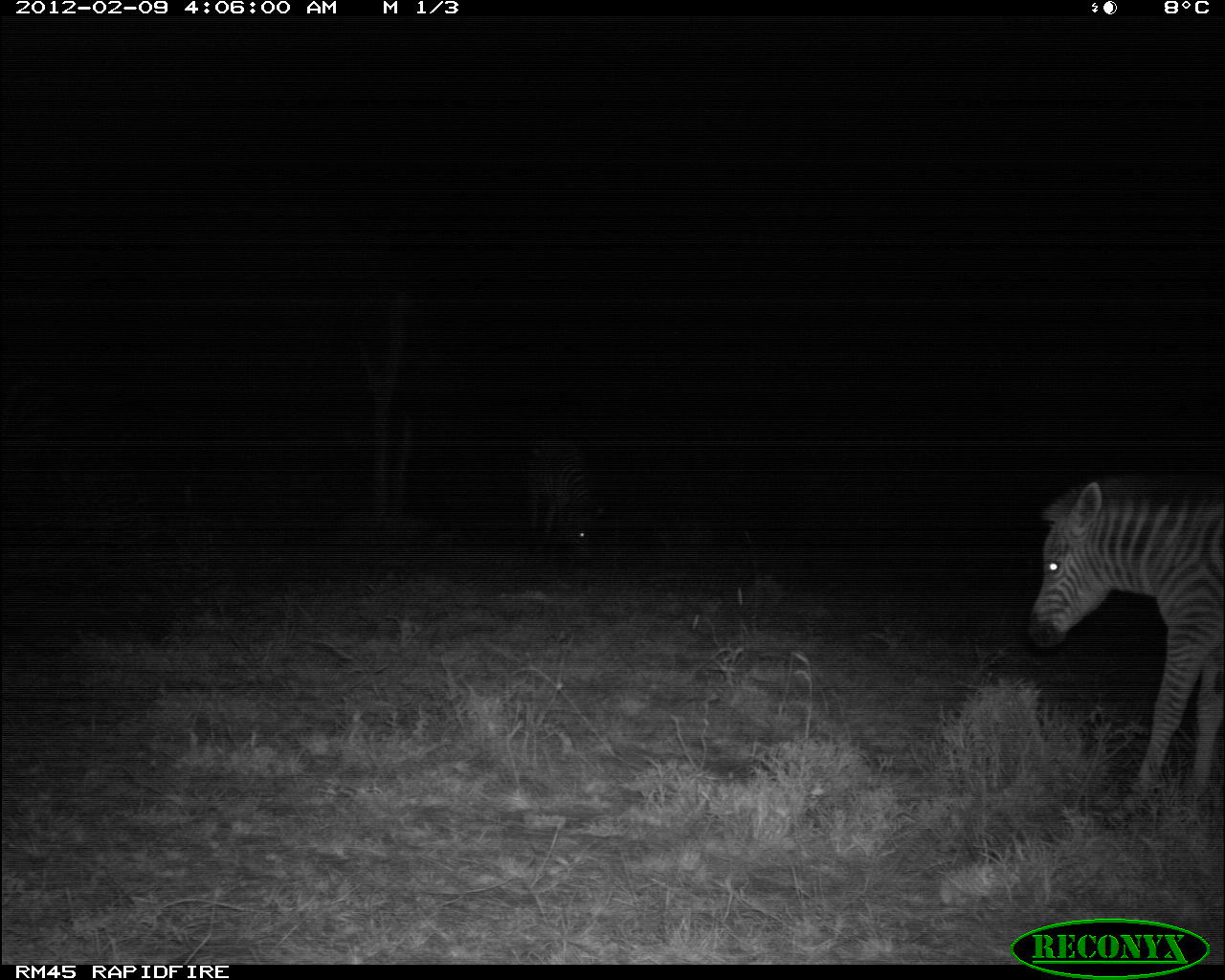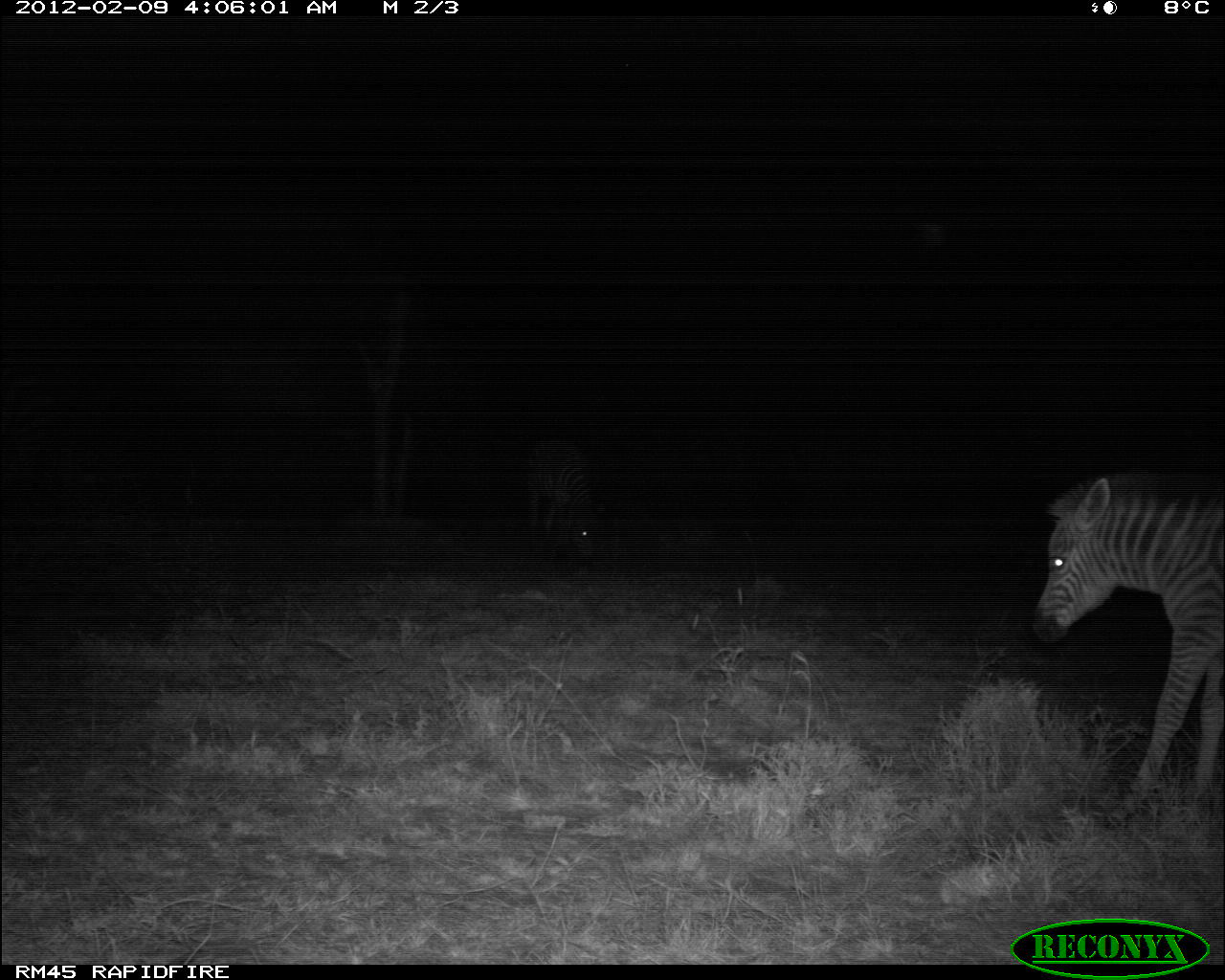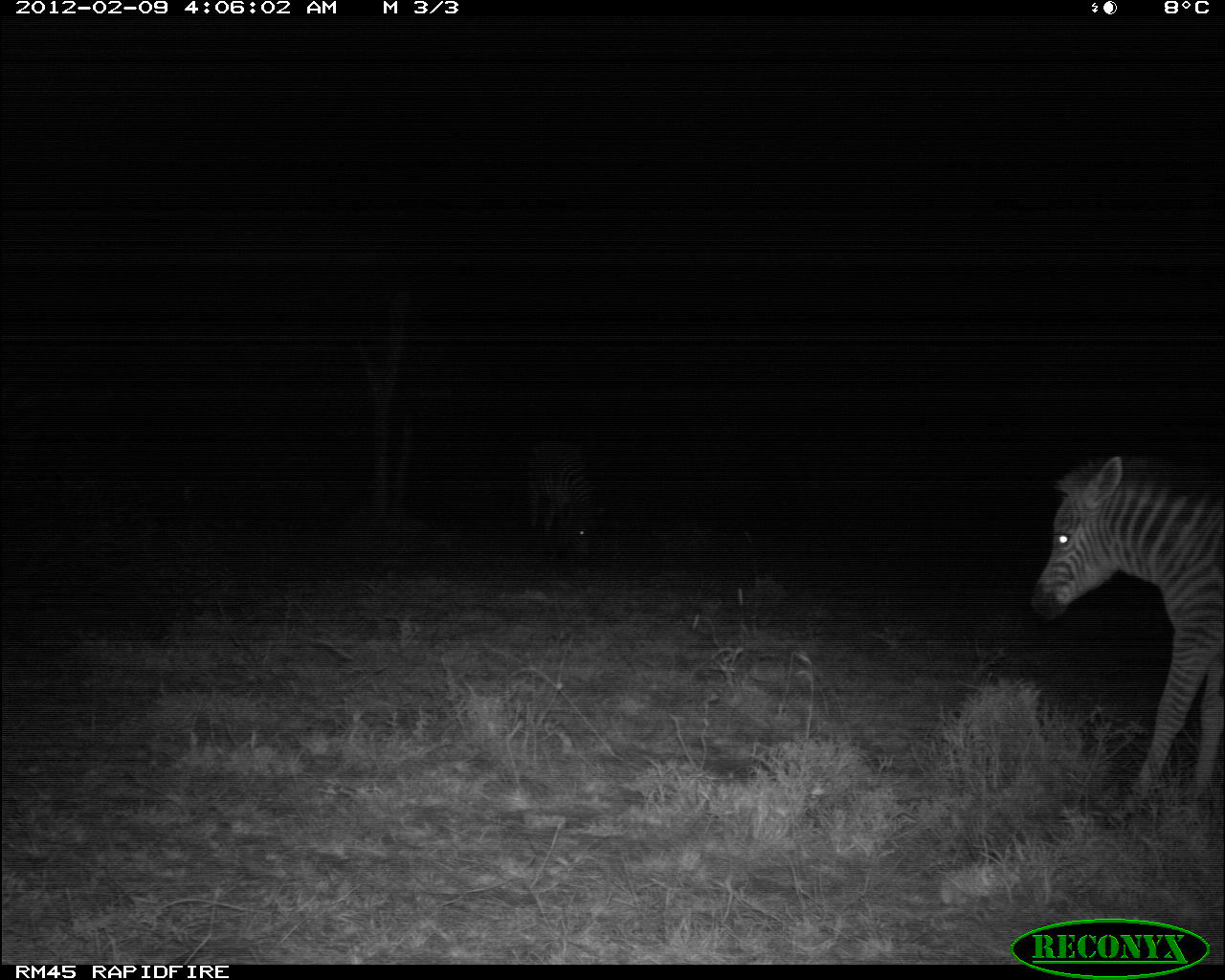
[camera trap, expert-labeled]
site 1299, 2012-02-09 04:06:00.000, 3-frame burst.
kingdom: Animalia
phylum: Chordata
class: Mammalia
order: Perissodactyla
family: Equidae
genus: Equus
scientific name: Equus quagga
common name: plains zebra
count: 2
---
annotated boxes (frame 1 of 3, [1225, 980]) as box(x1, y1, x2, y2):
equus quagga: box(1022, 466, 1225, 832); box(512, 444, 606, 561)